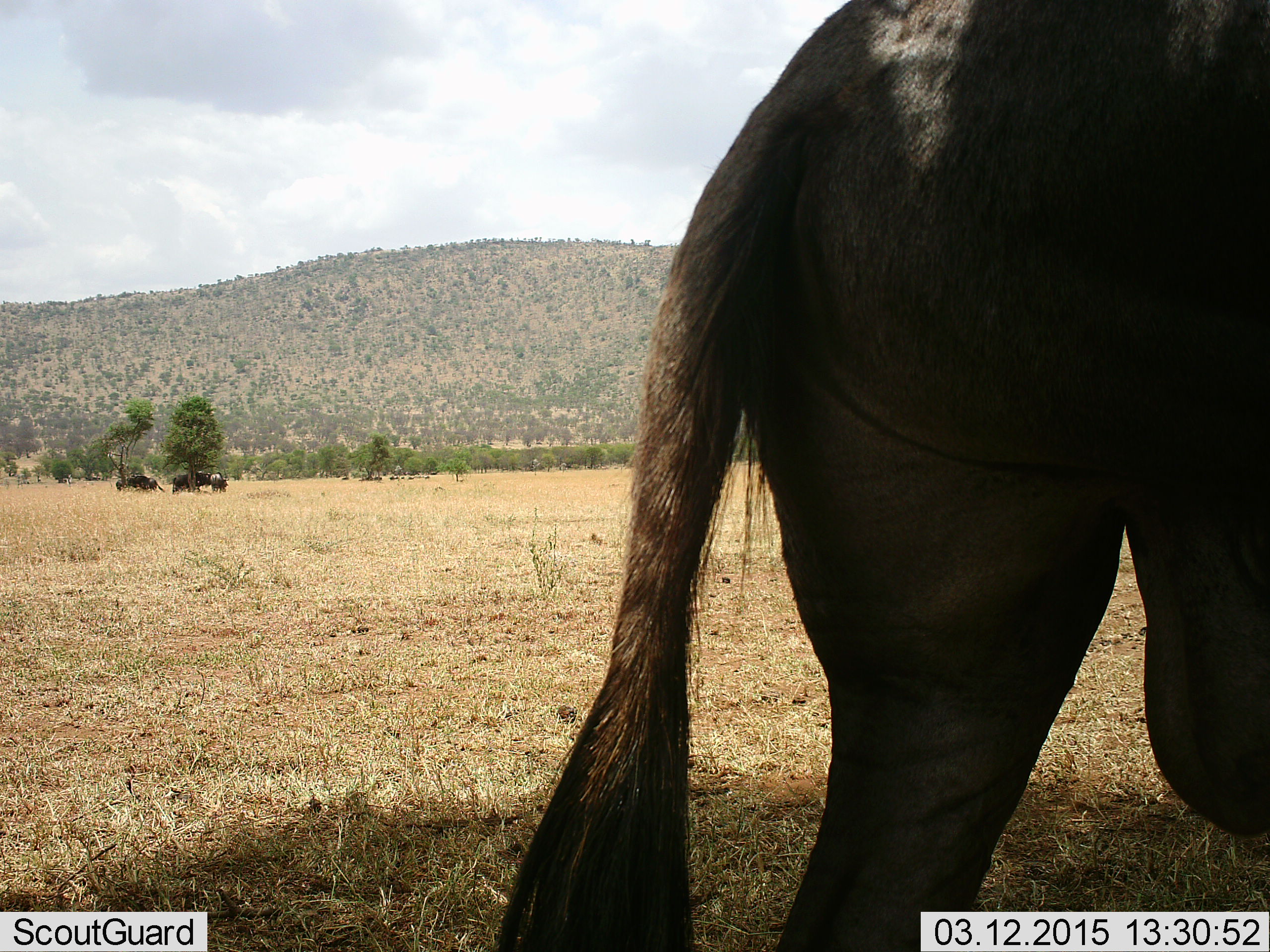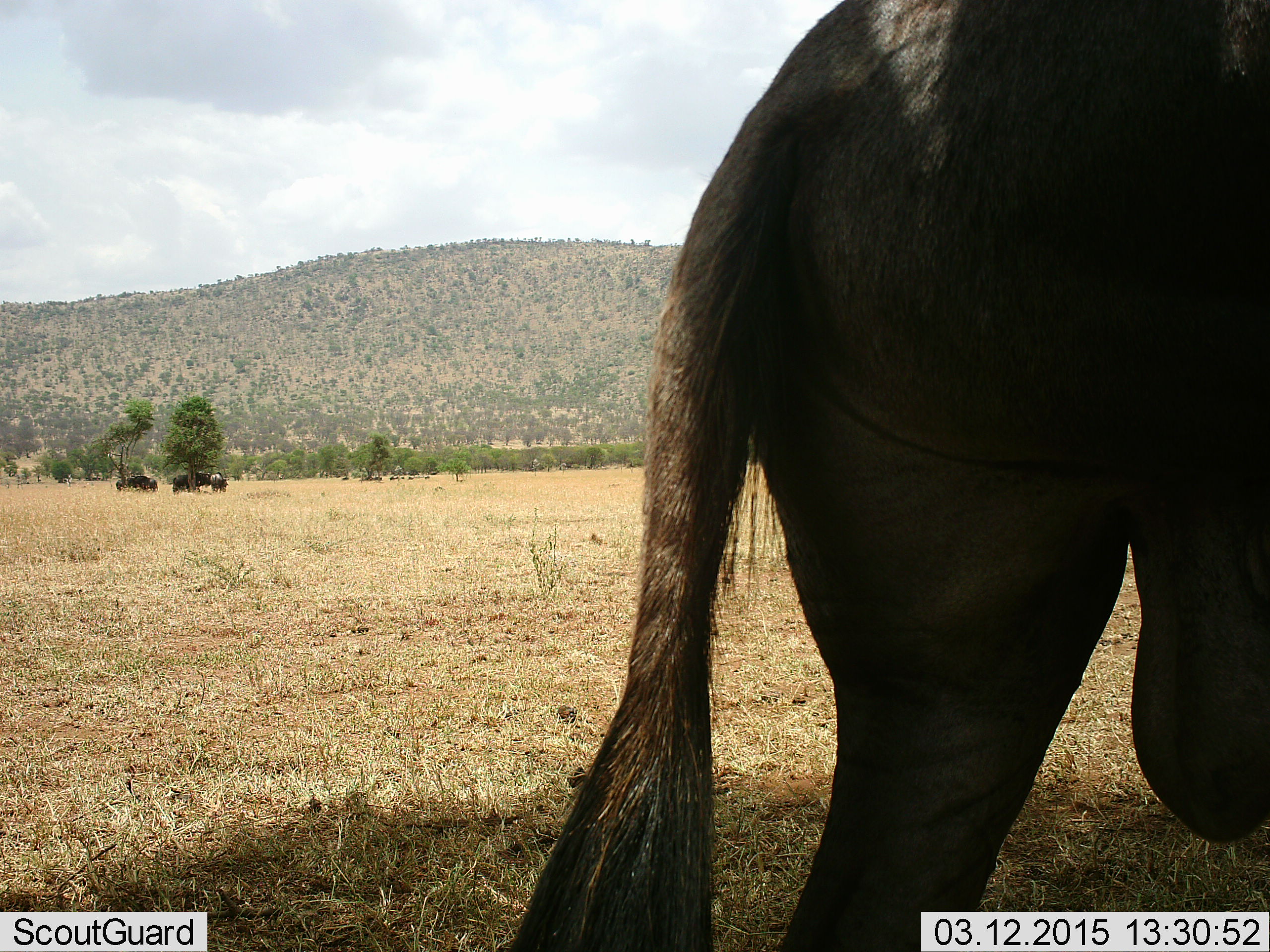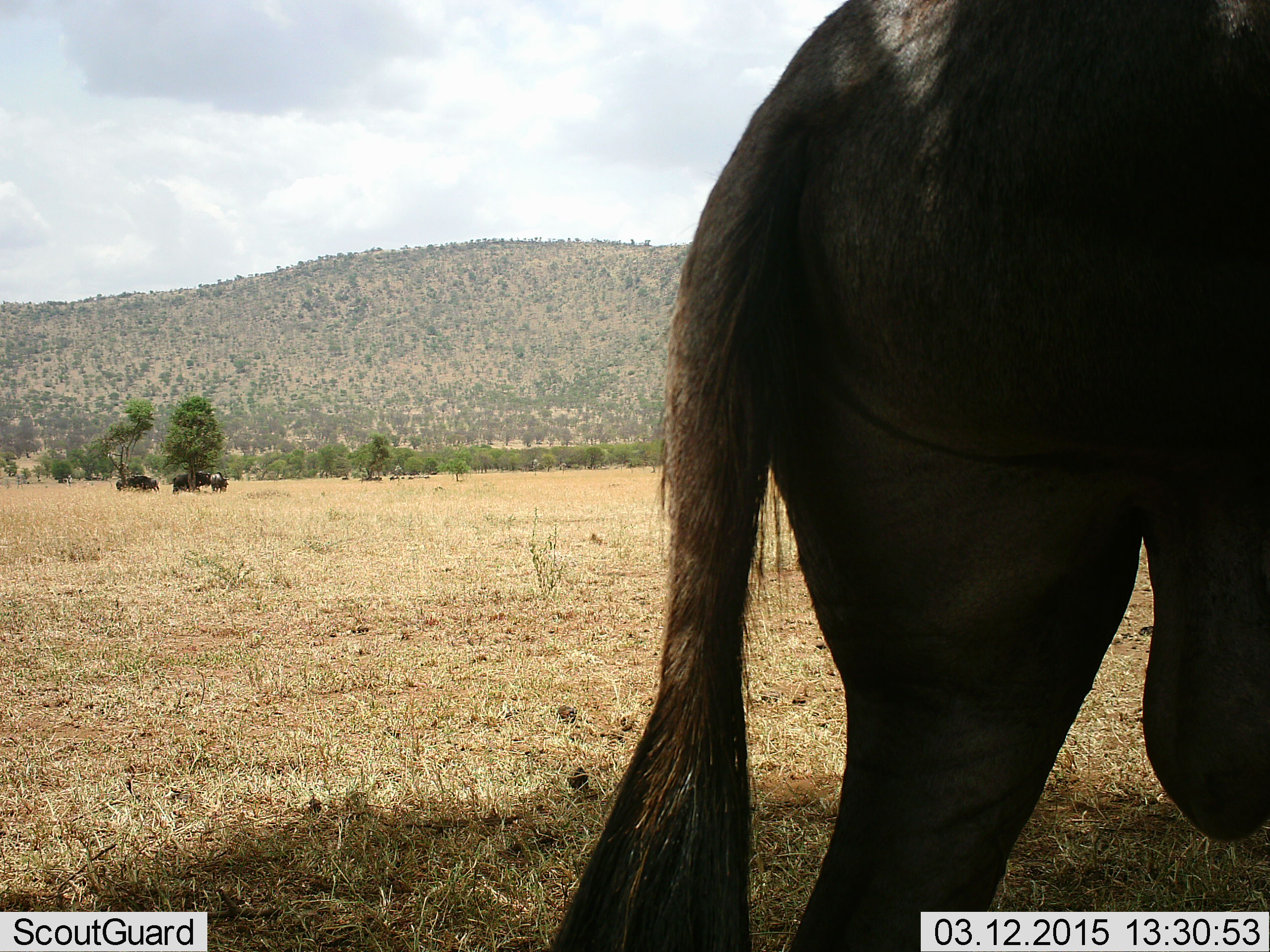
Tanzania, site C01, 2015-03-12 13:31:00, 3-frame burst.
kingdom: Animalia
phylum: Chordata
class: Mammalia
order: Artiodactyla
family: Bovidae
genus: Connochaetes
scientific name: Connochaetes taurinus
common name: blue wildebeest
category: wildebeest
Wildebeest (blue wildebeest) (Connochaetes taurinus), count 4. Behavior (volunteer vote fractions): standing 90%, resting 10%, moving 0%, interacting 0%. Young present (vote fraction): 0%. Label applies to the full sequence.